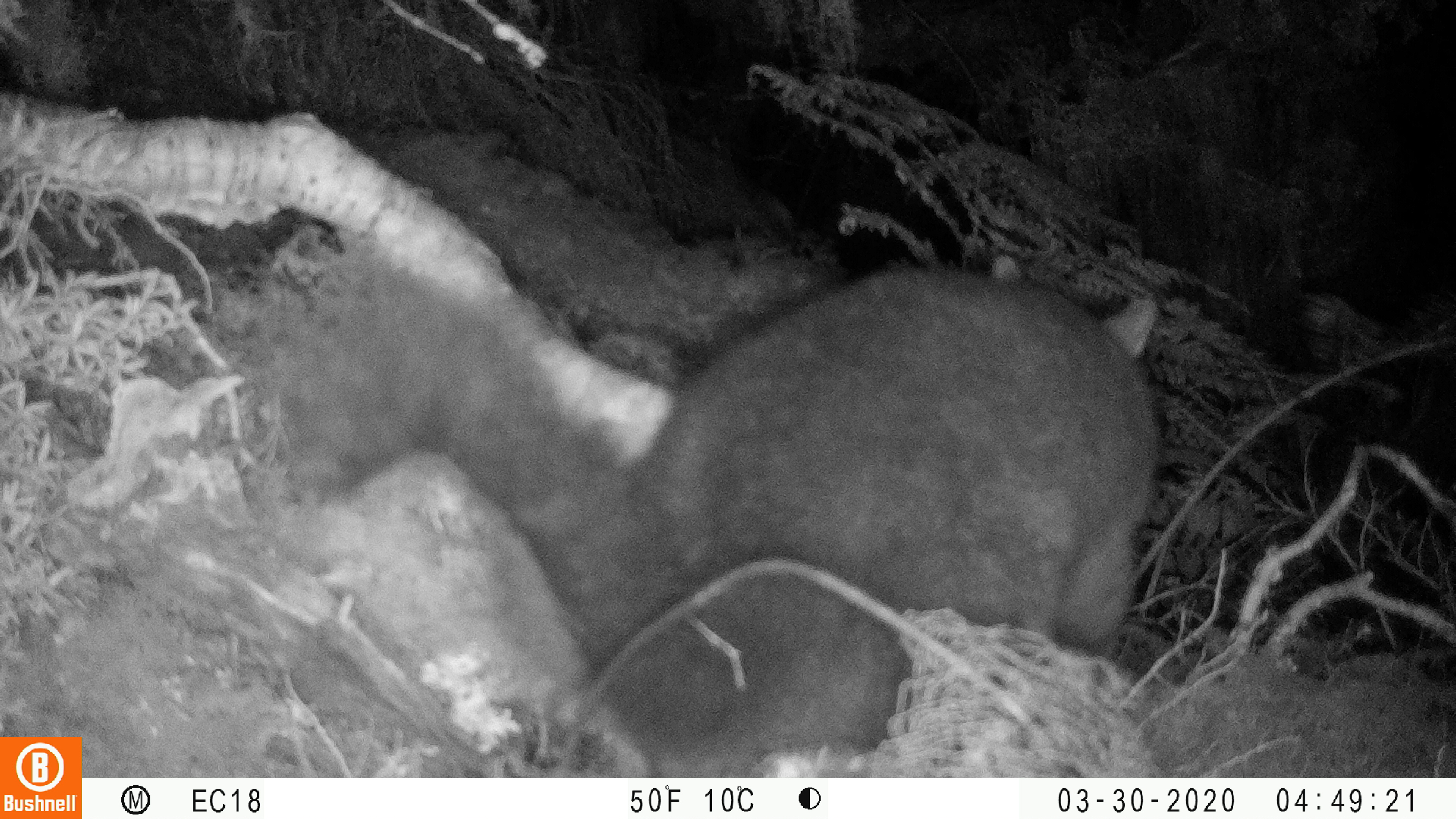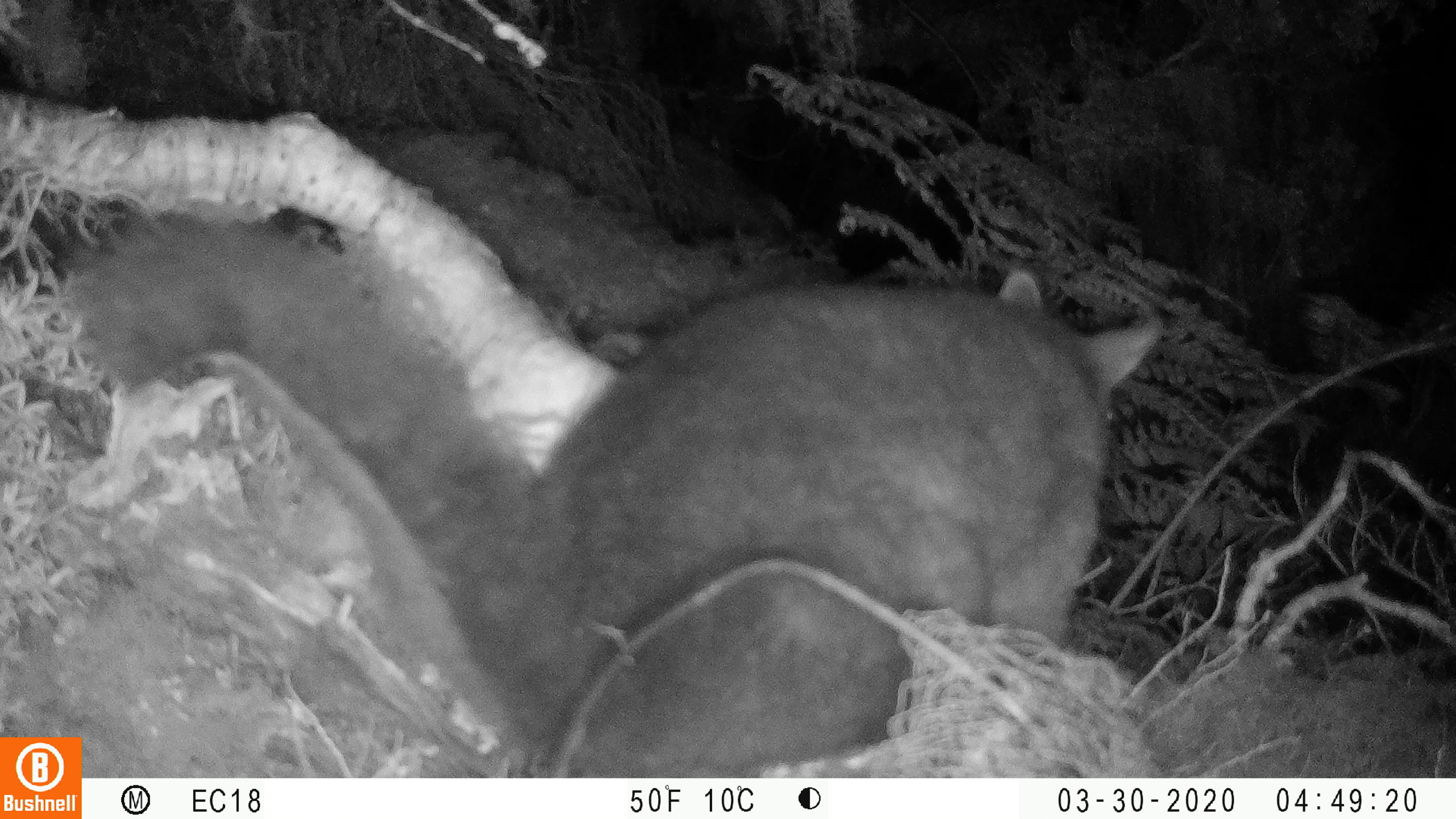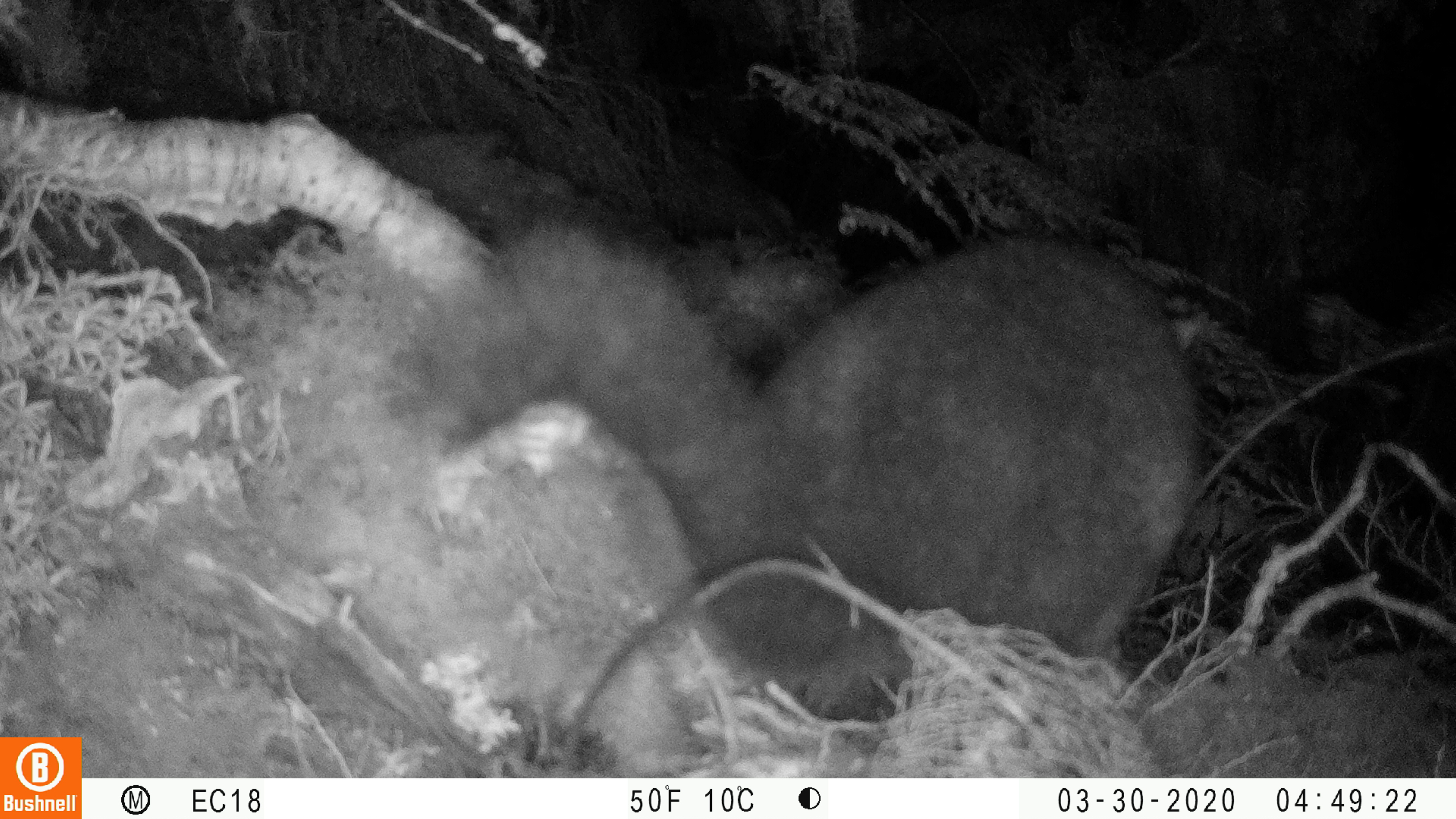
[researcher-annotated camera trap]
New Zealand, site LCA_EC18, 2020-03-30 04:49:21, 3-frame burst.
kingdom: Animalia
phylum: Chordata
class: Mammalia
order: Diprotodontia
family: Phalangeridae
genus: Trichosurus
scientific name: Trichosurus vulpecula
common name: common brushtail possum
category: possum